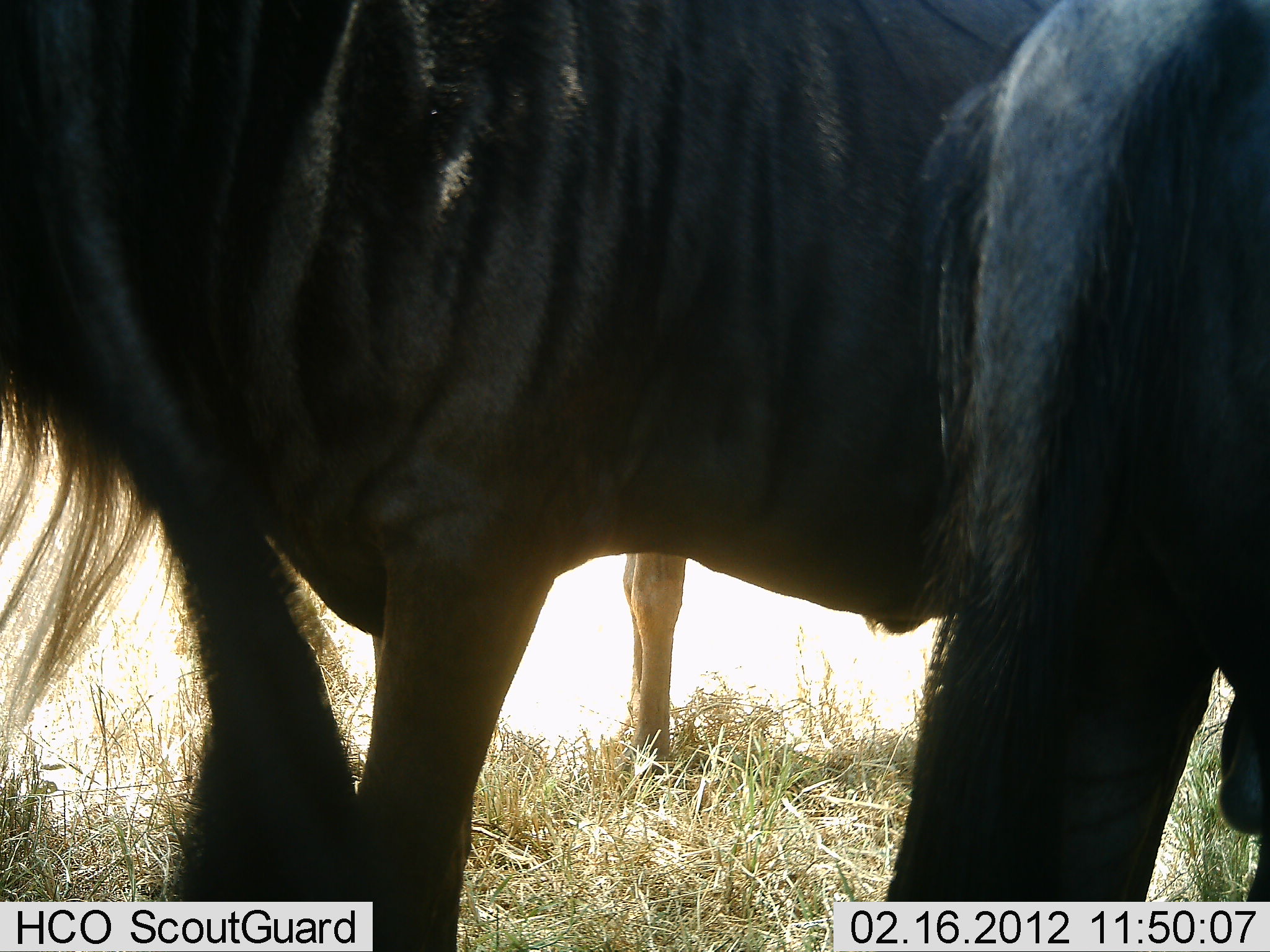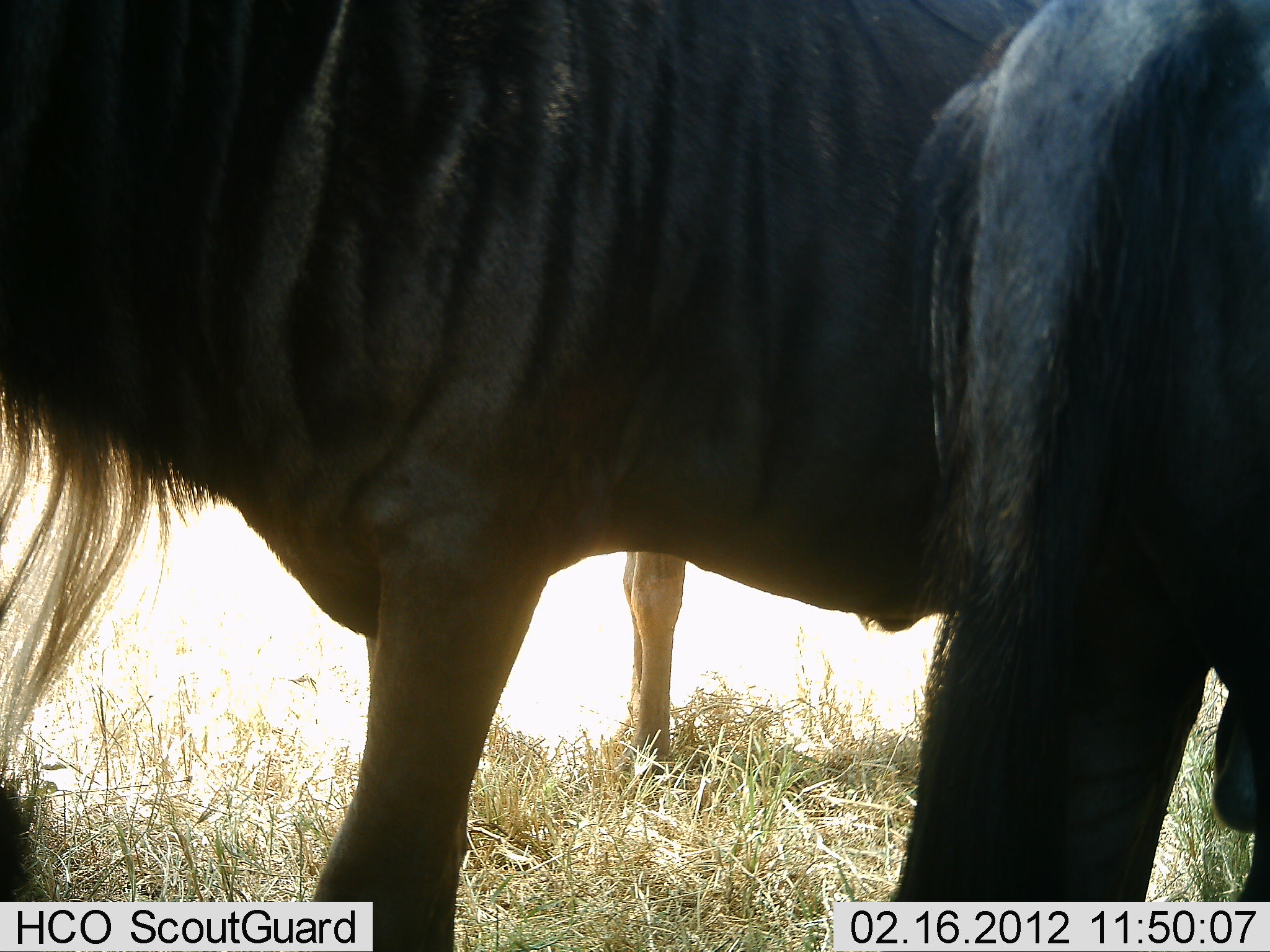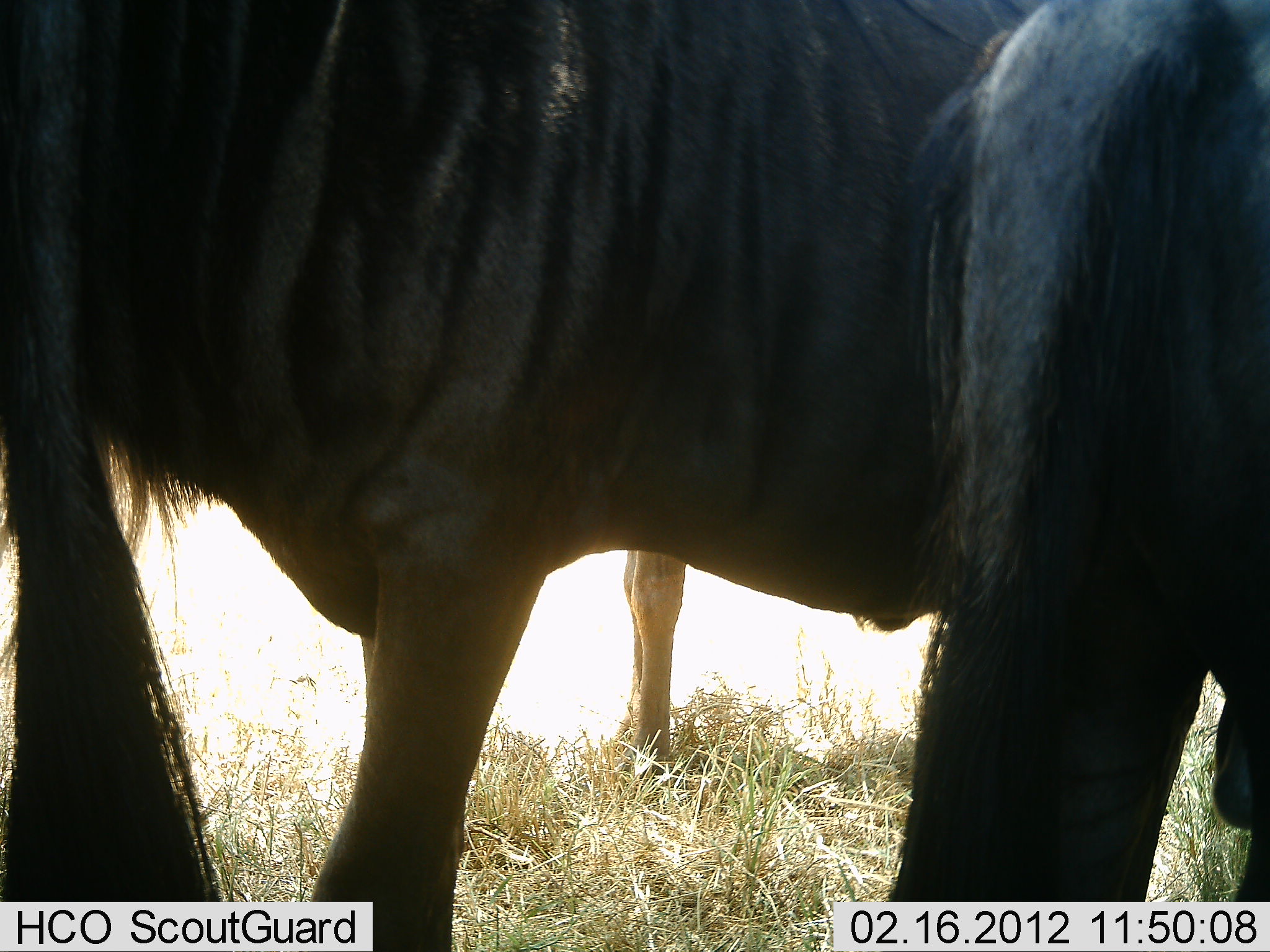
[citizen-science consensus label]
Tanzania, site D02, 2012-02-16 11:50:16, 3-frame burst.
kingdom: Animalia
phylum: Chordata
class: Mammalia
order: Artiodactyla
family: Bovidae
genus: Connochaetes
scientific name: Connochaetes taurinus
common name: blue wildebeest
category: wildebeest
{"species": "wildebeest (blue wildebeest) (Connochaetes taurinus)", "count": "3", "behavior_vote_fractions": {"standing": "96%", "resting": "4%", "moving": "0%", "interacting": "0%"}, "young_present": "8%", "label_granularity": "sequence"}